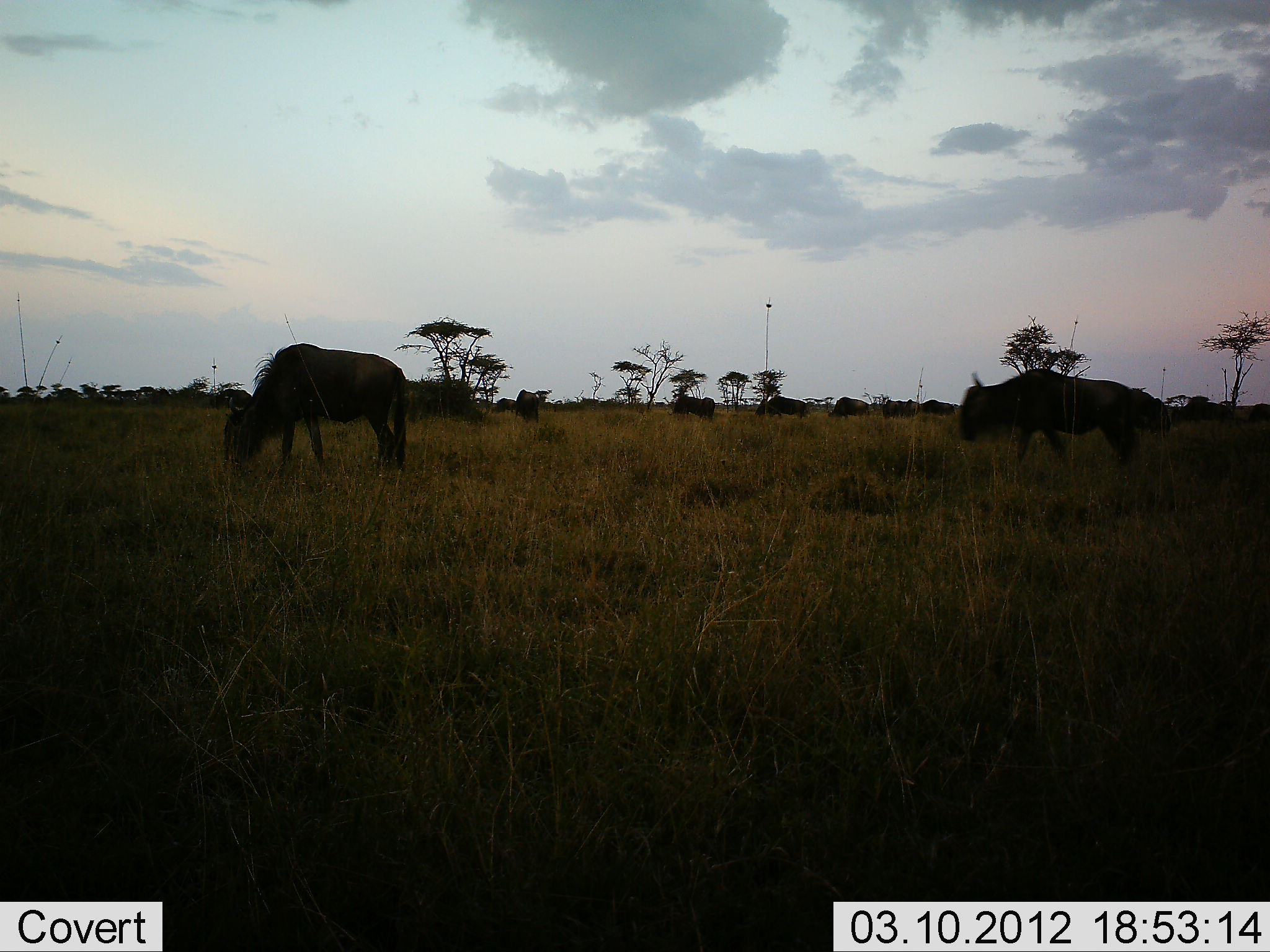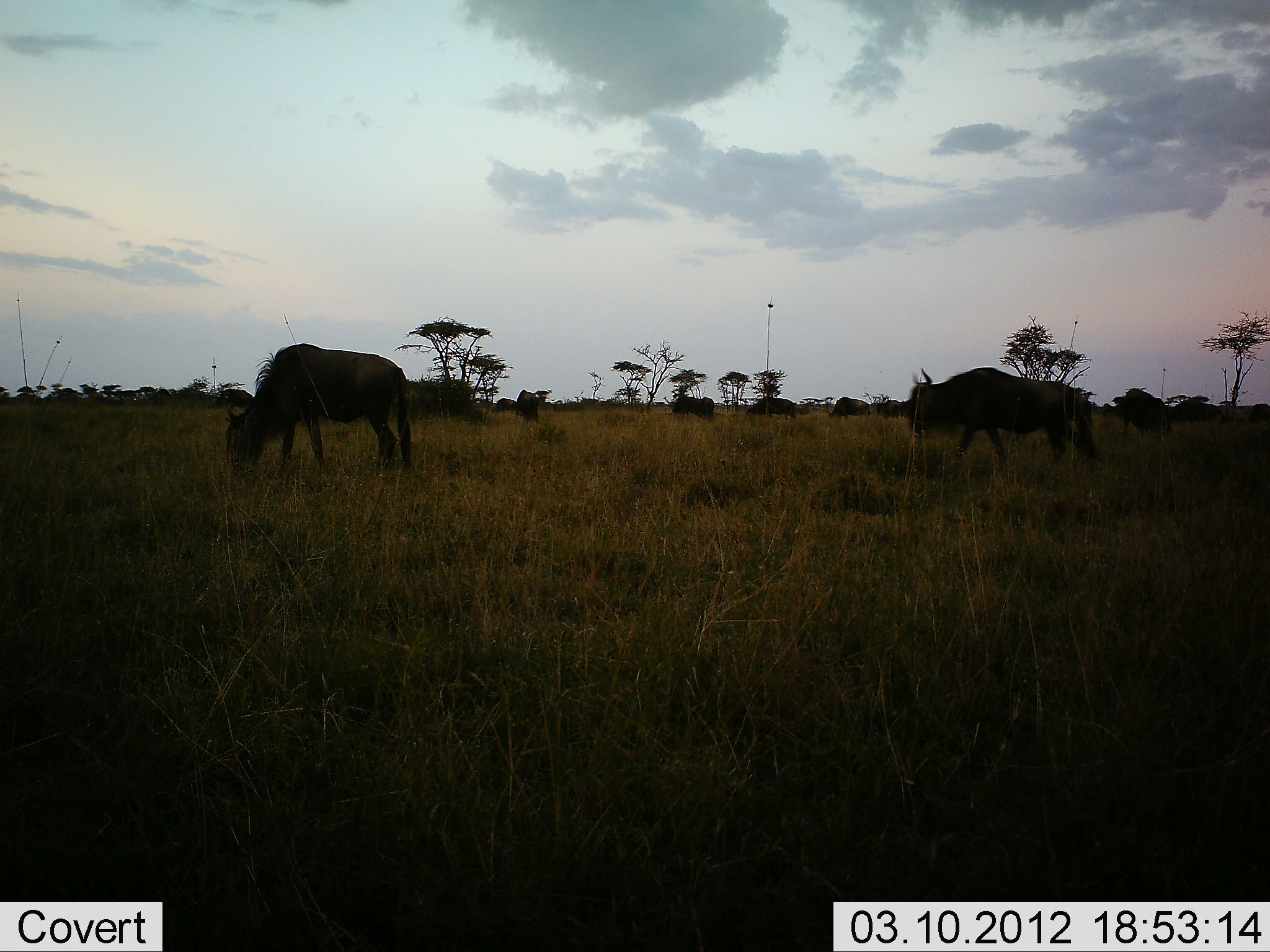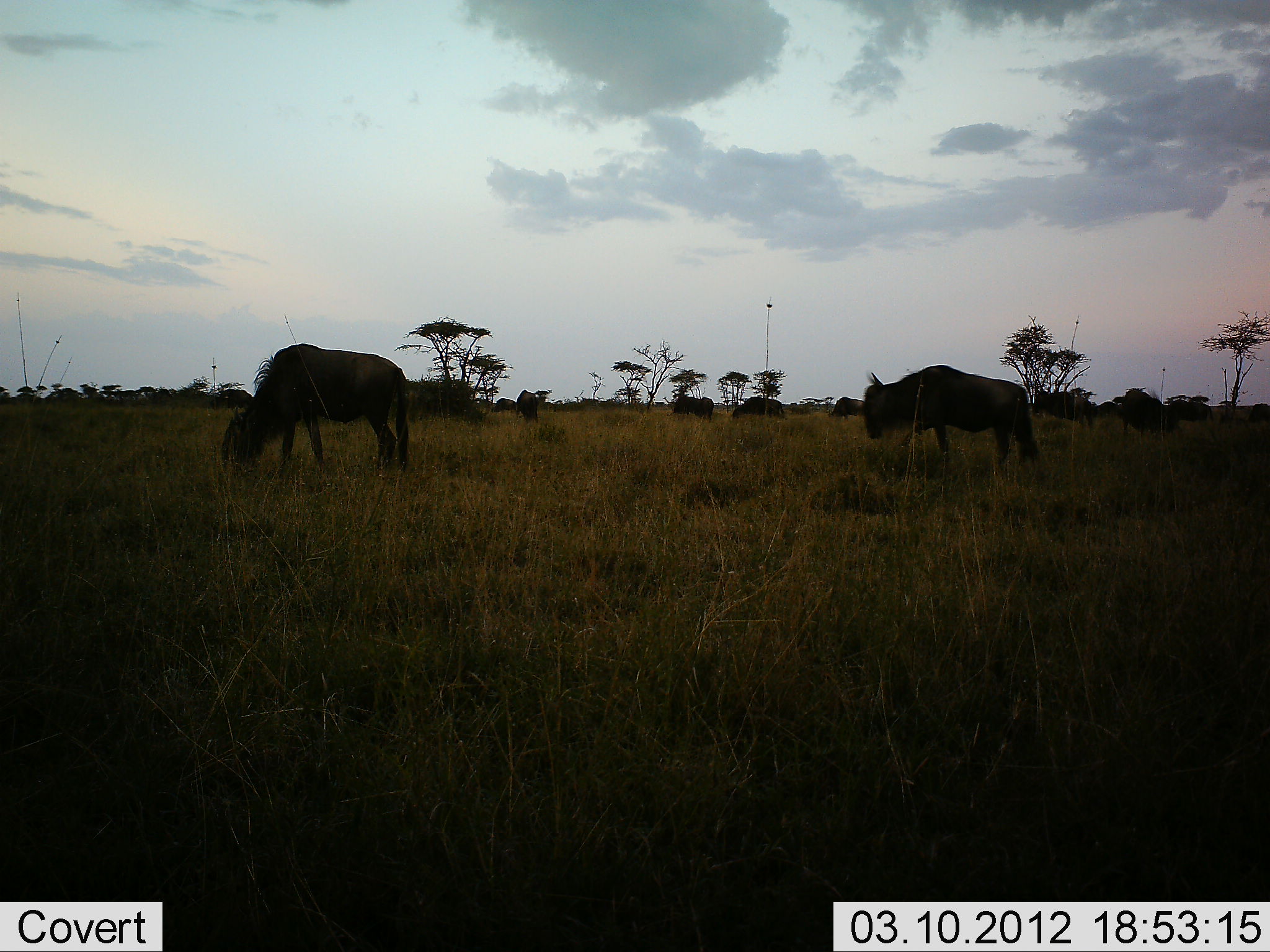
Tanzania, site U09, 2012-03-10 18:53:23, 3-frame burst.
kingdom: Animalia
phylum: Chordata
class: Mammalia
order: Artiodactyla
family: Bovidae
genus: Connochaetes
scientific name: Connochaetes taurinus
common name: blue wildebeest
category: wildebeest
Wildebeest (blue wildebeest) (Connochaetes taurinus), count 9. Behavior (volunteer vote fractions): standing 35%, resting 0%, moving 65%, interacting 0%. Young present (vote fraction): 0%. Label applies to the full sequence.